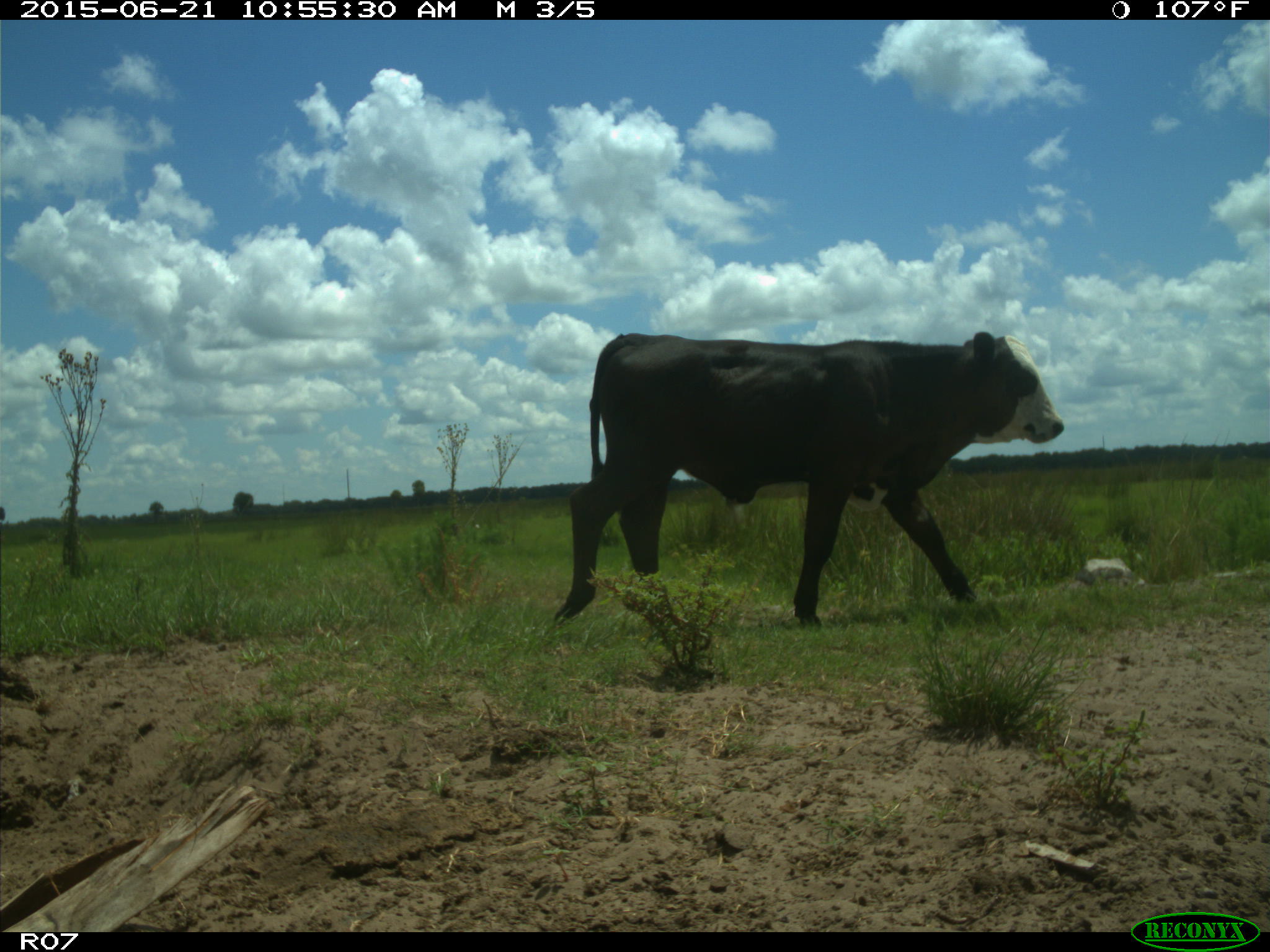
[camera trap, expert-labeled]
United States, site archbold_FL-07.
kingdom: Animalia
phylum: Chordata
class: Mammalia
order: Artiodactyla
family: Bovidae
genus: Bos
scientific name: Bos taurus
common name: domestic cow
Bos taurus (domestic cow).